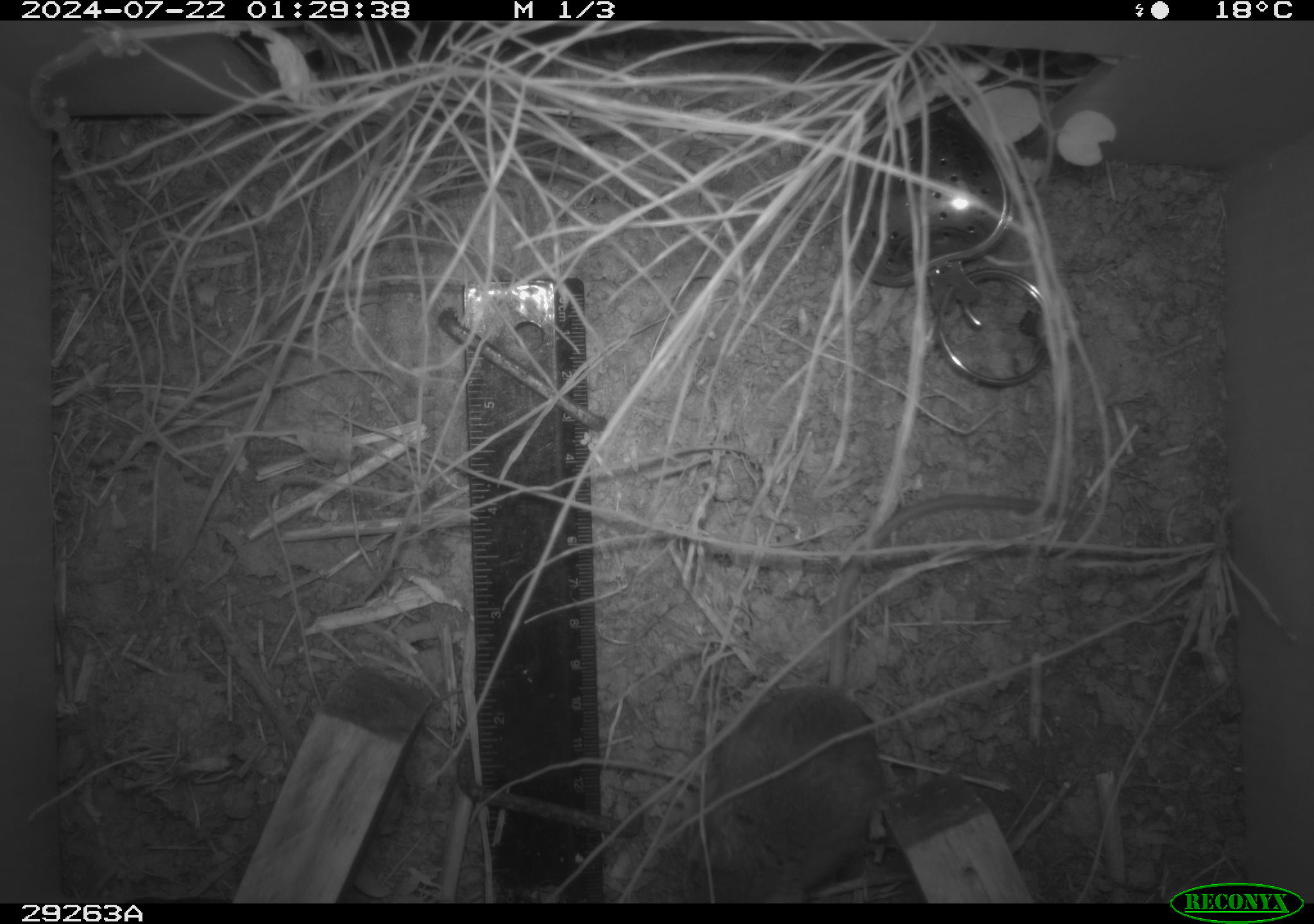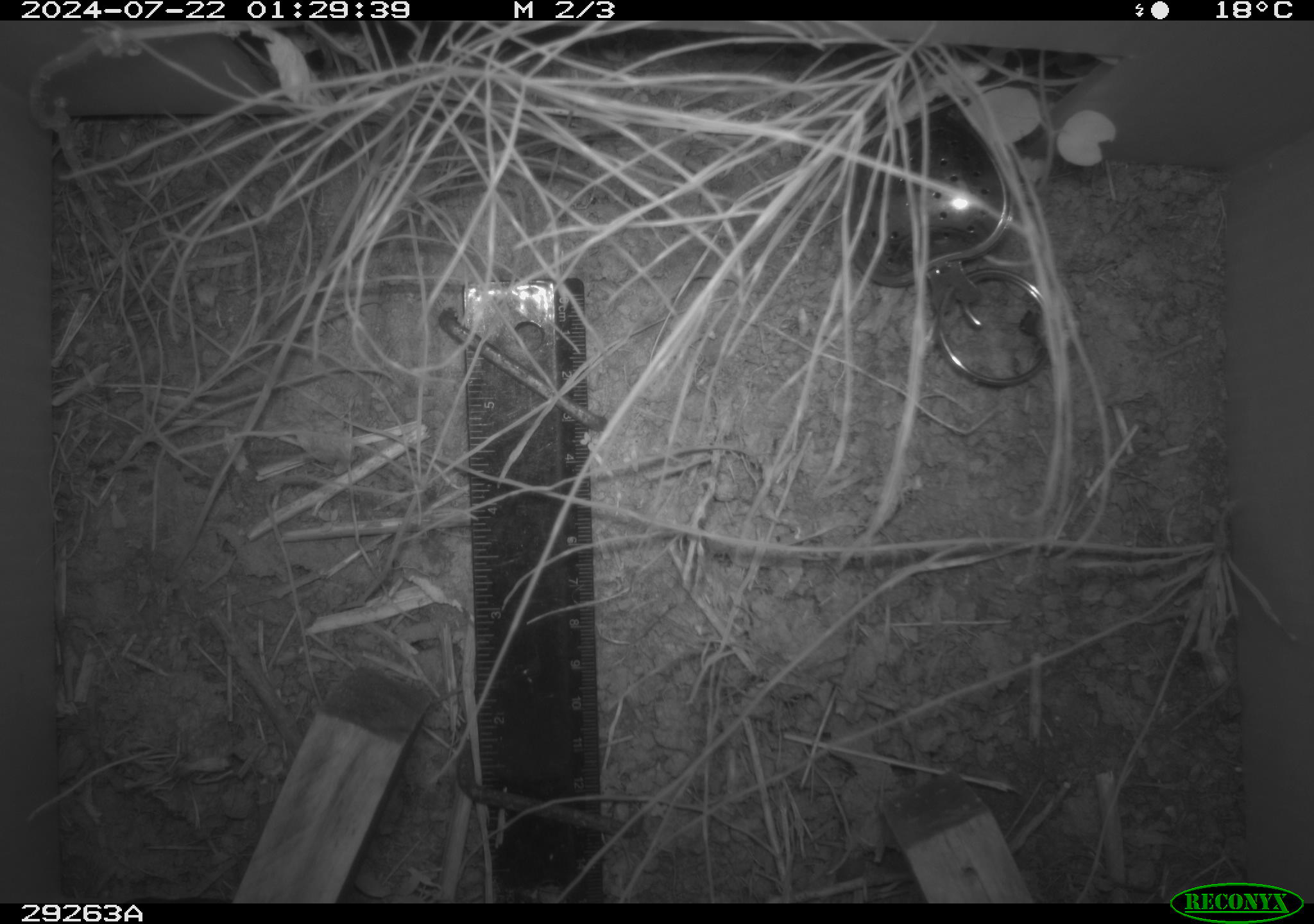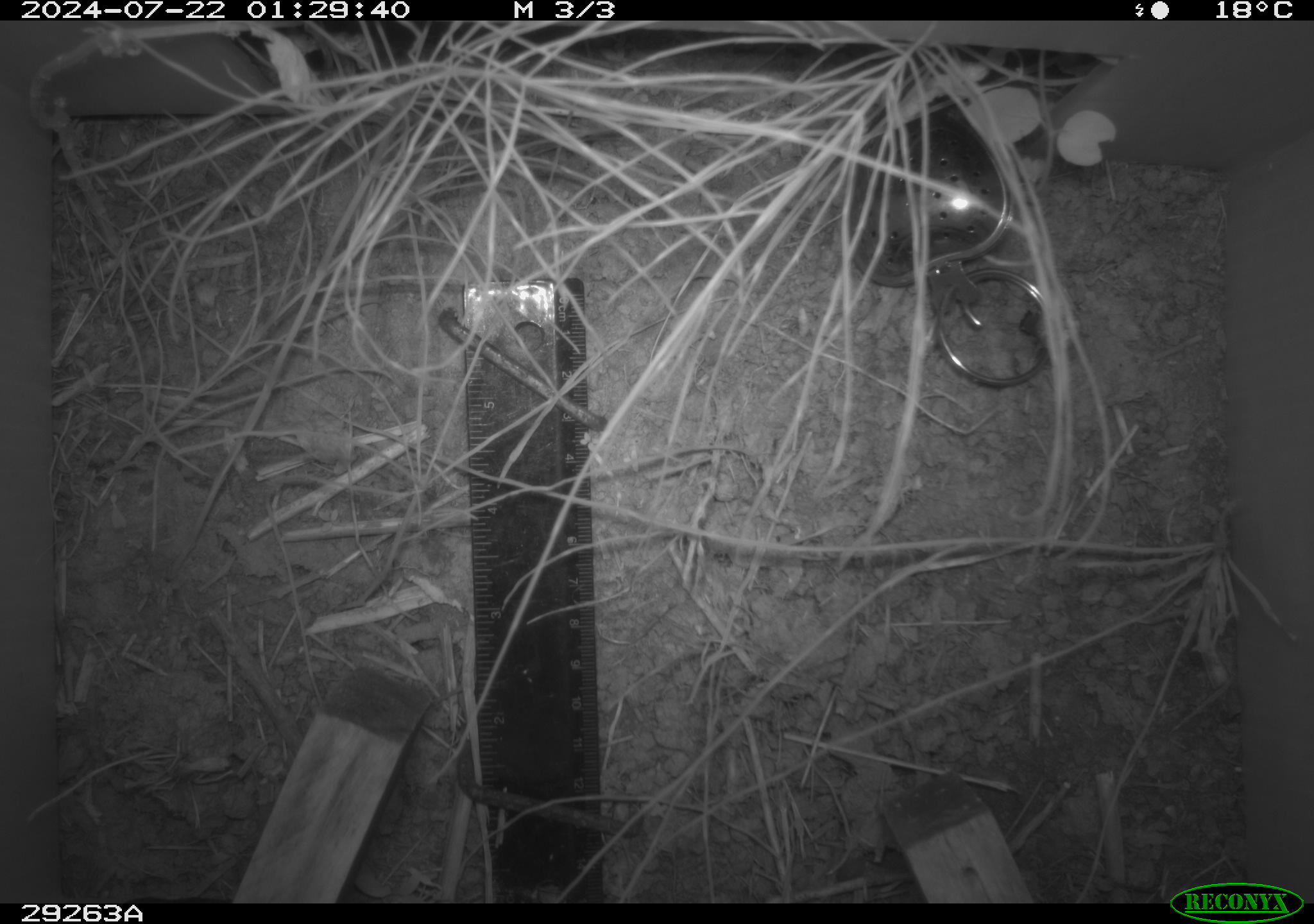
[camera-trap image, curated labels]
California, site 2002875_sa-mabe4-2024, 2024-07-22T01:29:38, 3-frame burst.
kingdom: Animalia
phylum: Chordata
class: Mammalia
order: Rodentia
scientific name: Rodentia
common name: rodent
Rodent (Rodentia).